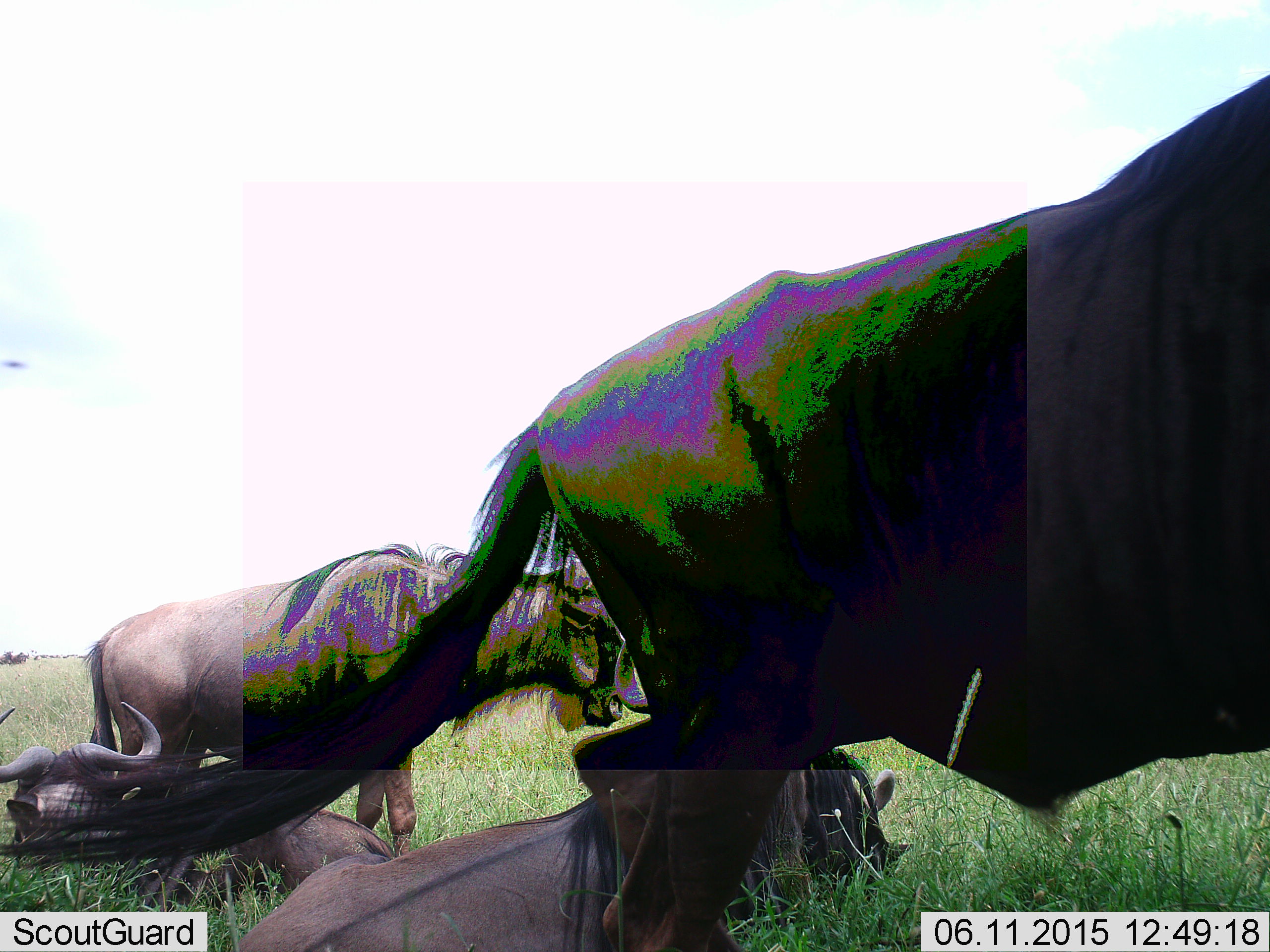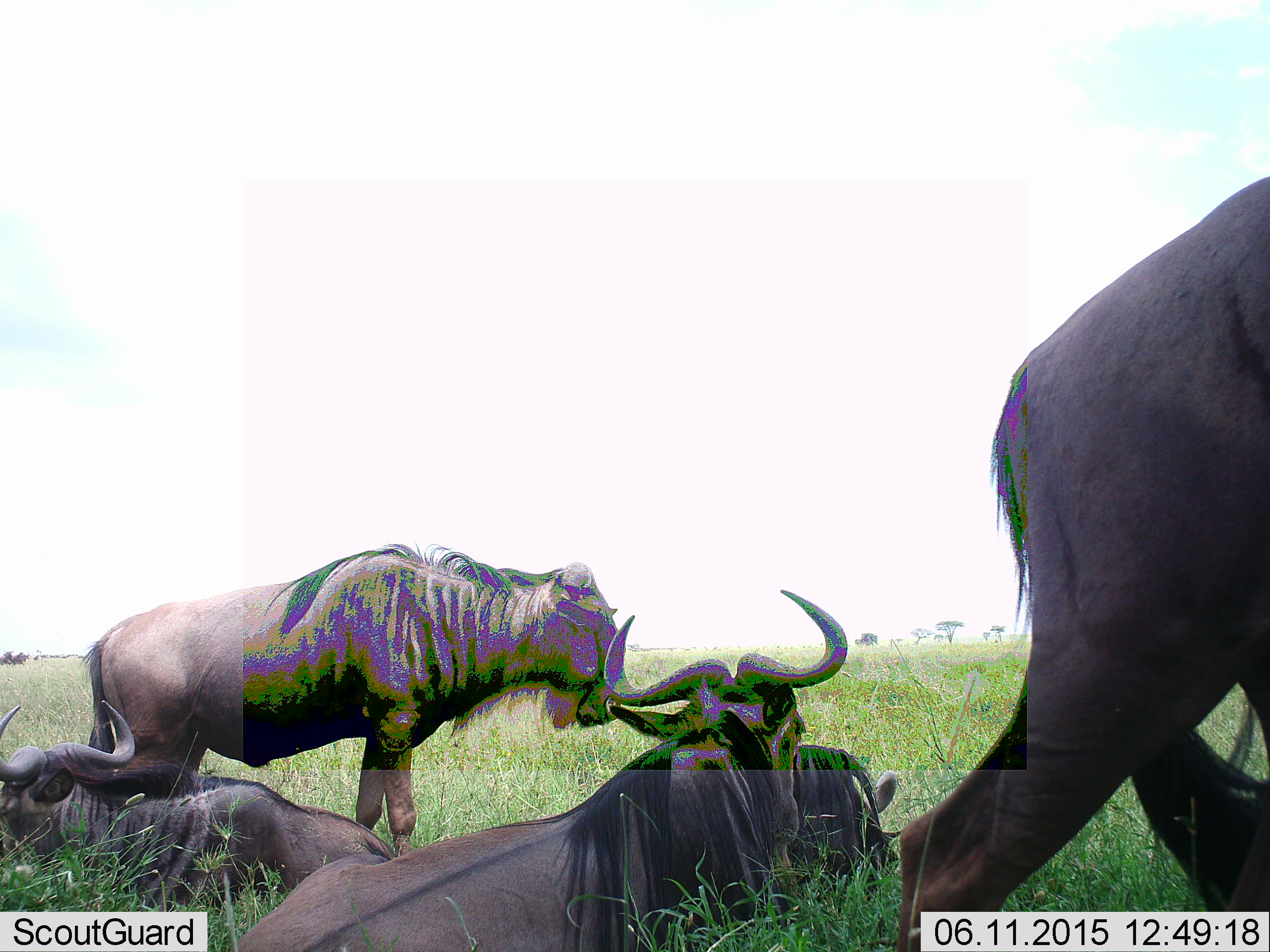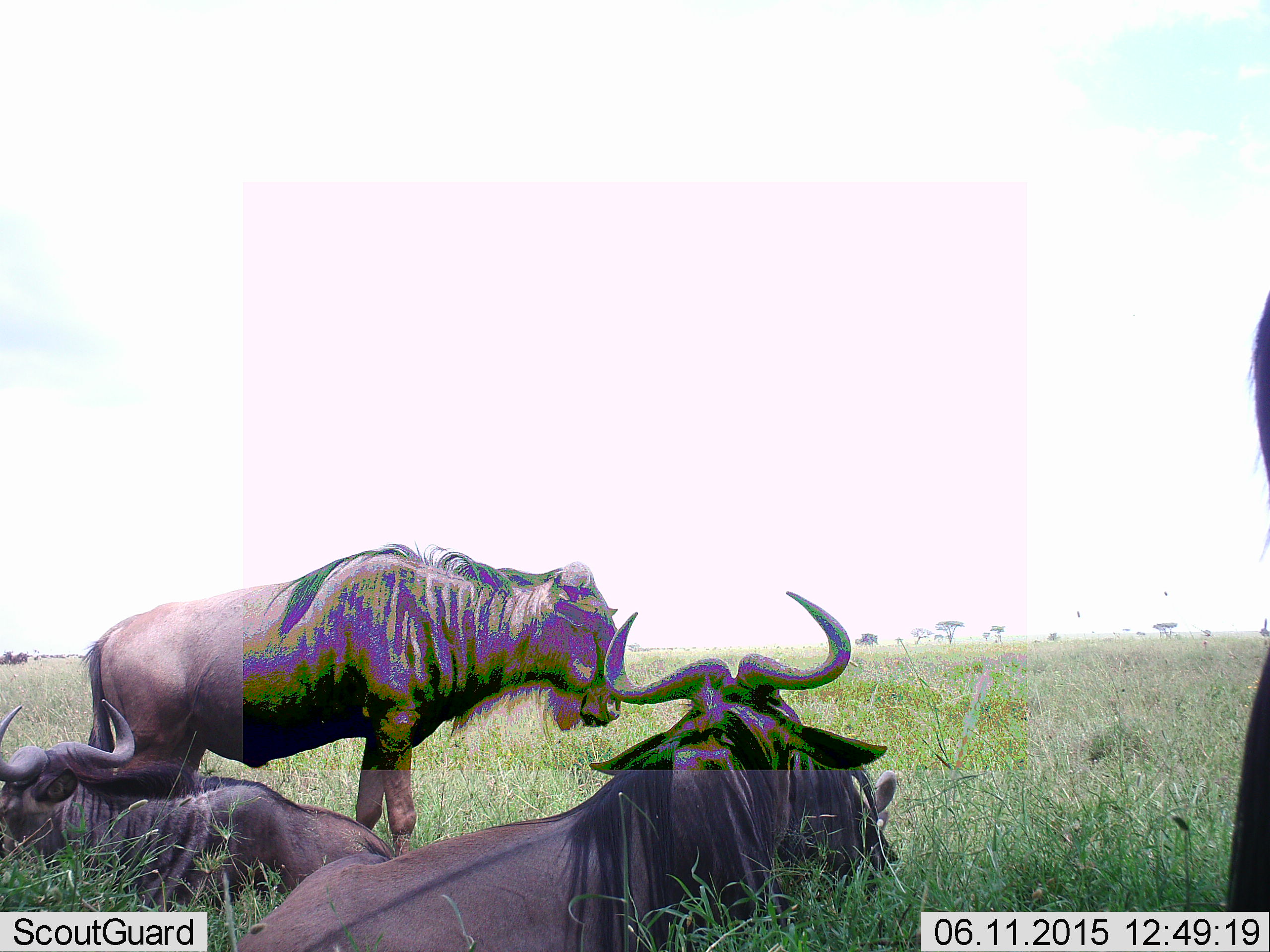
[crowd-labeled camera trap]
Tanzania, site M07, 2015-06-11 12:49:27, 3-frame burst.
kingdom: Animalia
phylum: Chordata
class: Mammalia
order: Artiodactyla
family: Bovidae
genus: Connochaetes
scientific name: Connochaetes taurinus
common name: blue wildebeest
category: wildebeest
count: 5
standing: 80%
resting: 100%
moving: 80%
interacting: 0%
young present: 0%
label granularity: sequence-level